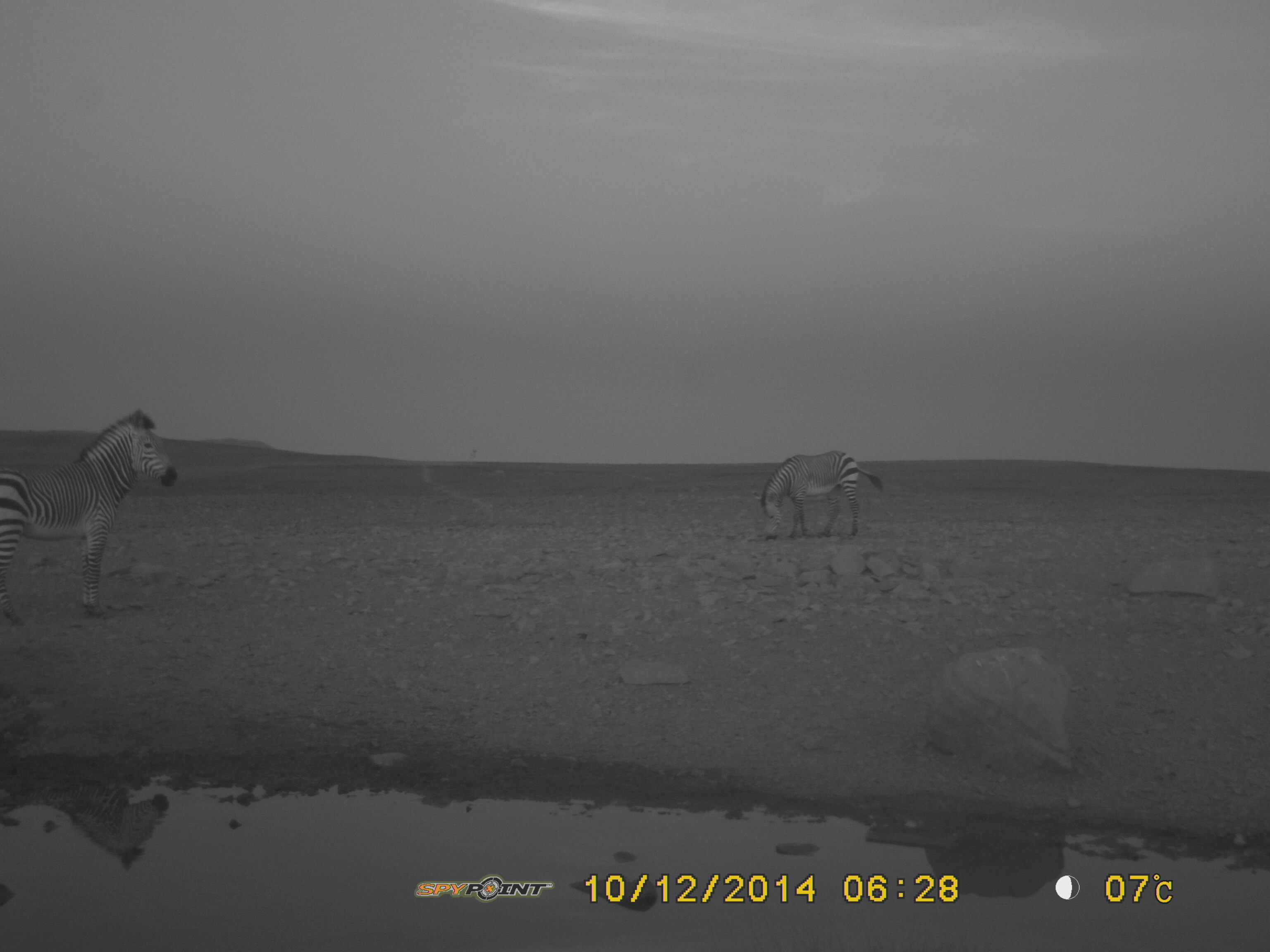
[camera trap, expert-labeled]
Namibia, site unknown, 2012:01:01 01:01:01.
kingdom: Animalia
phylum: Chordata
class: Mammalia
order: Perissodactyla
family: Equidae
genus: Equus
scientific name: Equus zebra hartmannae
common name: hartmann's mountain zebra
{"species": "Equus zebra hartmannae (hartmann's mountain zebra)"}